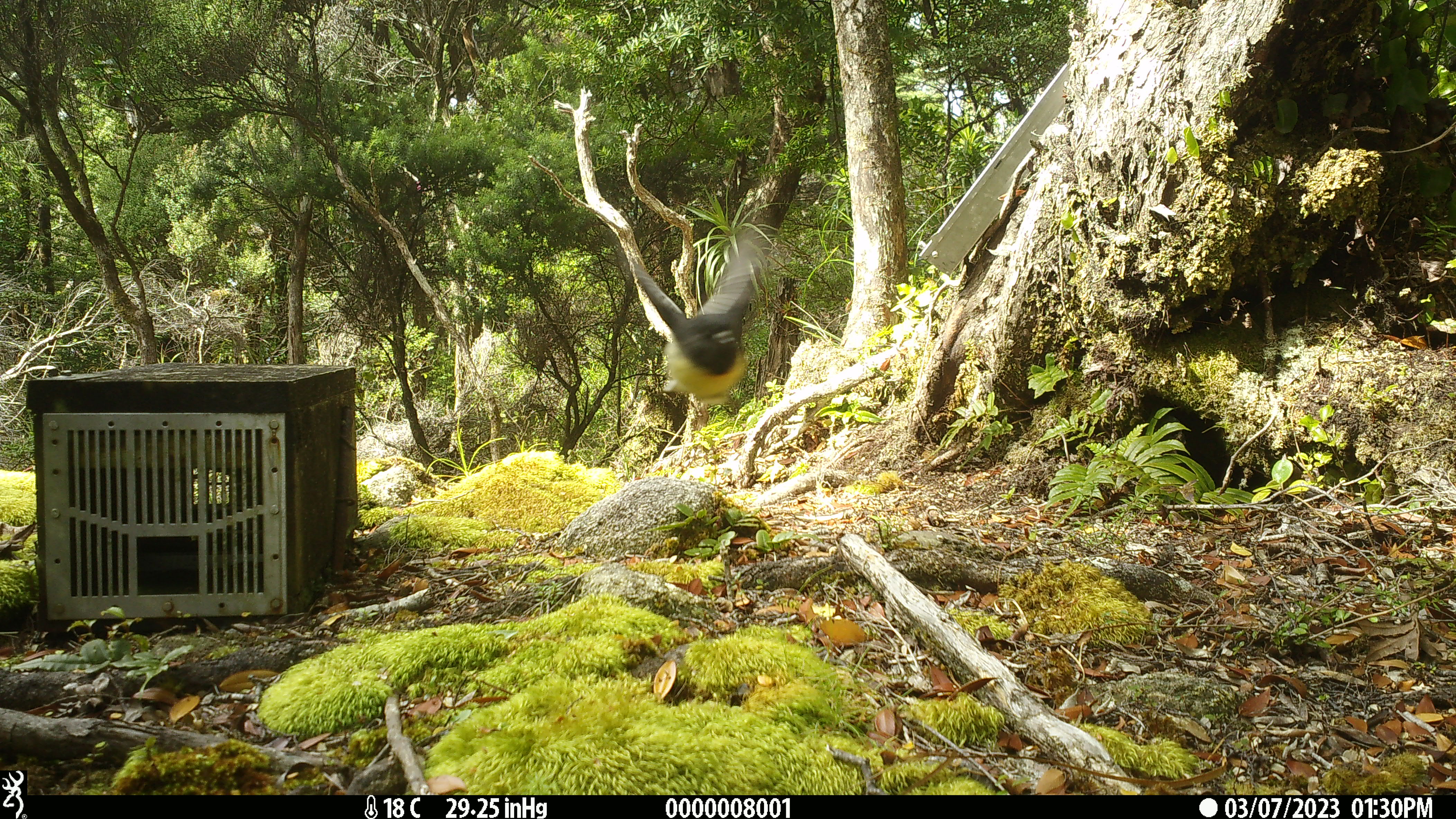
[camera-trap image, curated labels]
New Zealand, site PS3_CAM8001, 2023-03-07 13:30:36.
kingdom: Animalia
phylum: Chordata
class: Aves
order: Passeriformes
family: Petroicidae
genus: Petroica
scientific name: Petroica macrocephala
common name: tomtit